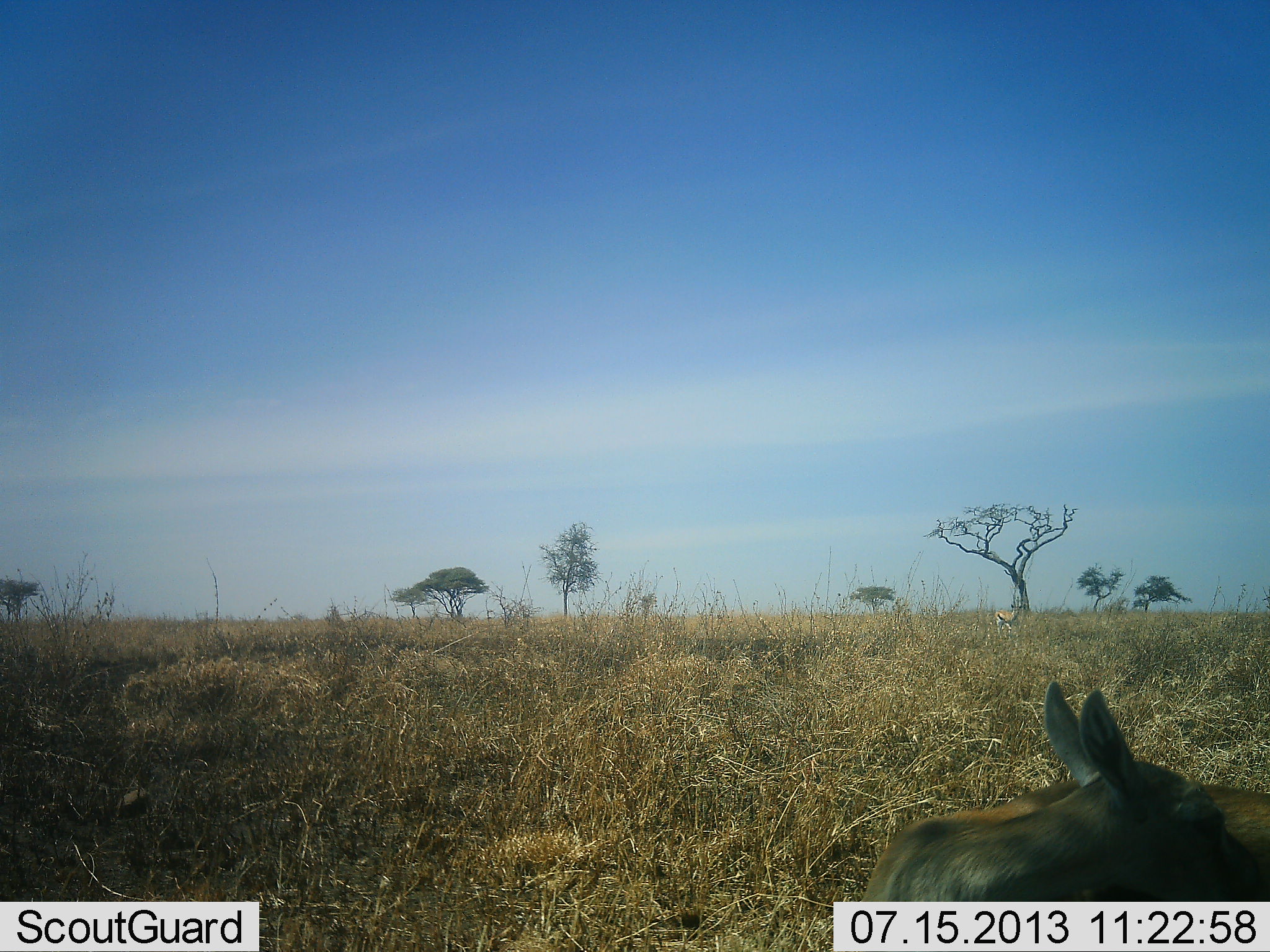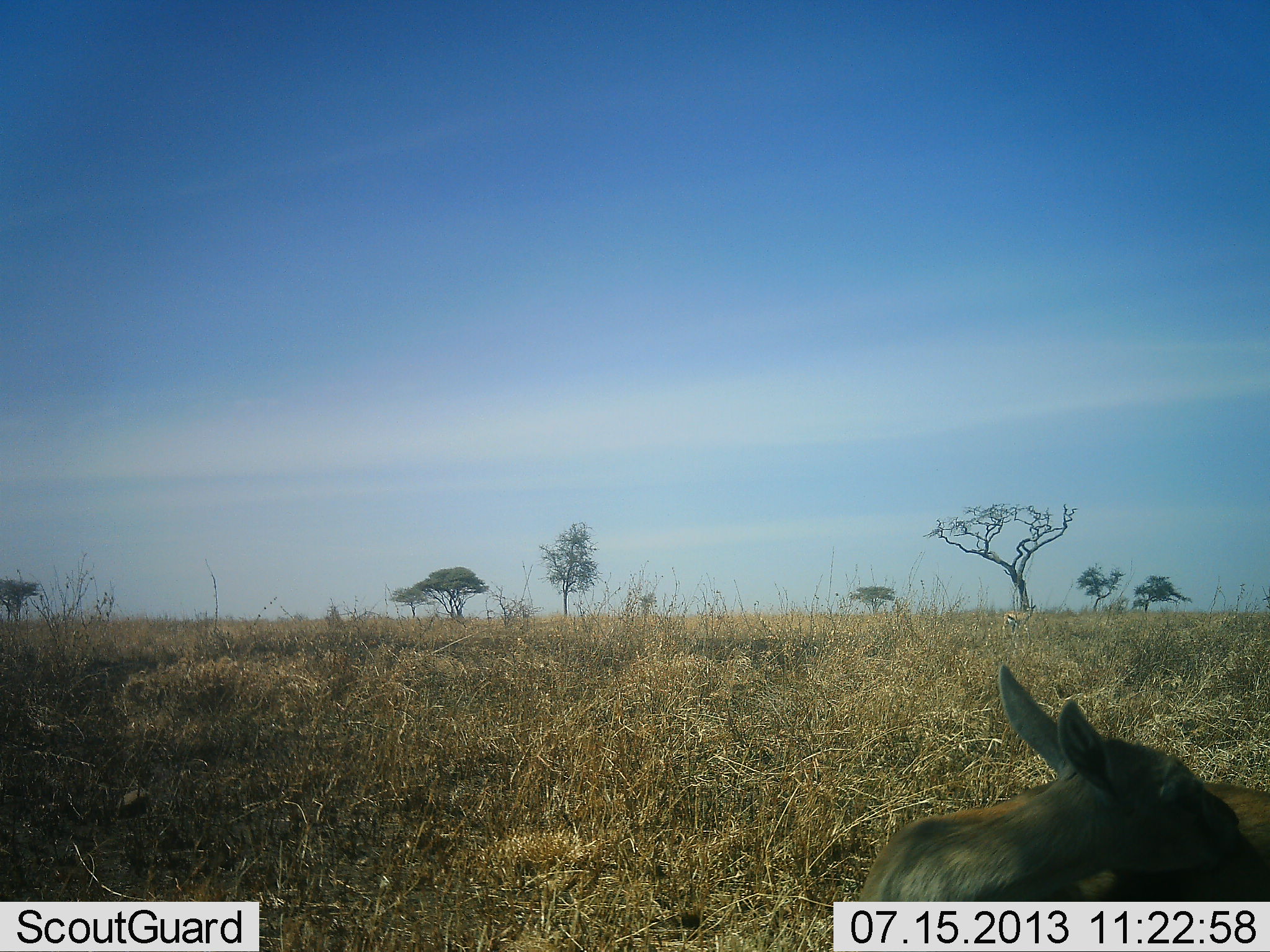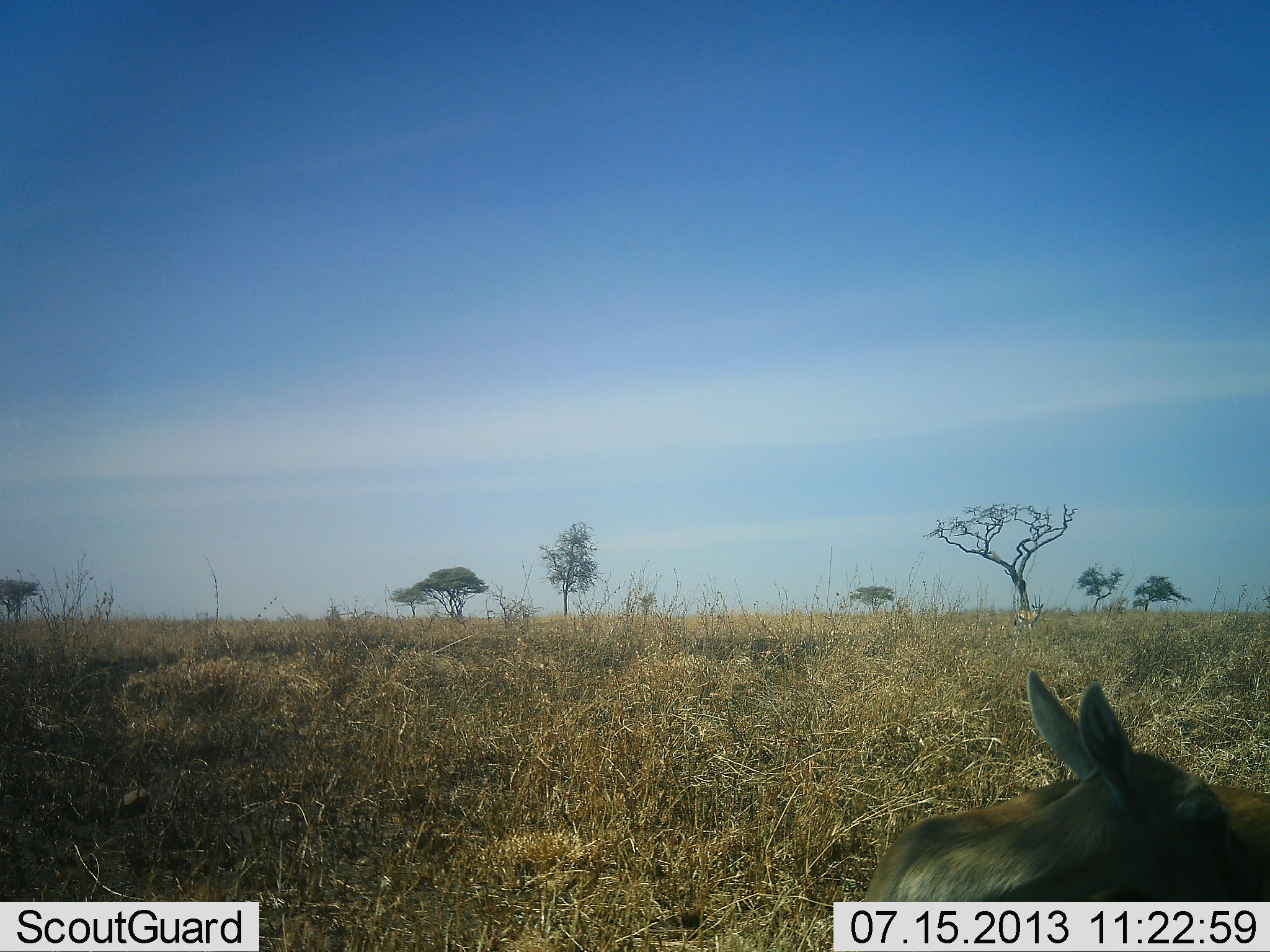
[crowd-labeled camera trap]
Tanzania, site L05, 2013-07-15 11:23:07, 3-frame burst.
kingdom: Animalia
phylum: Chordata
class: Mammalia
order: Artiodactyla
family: Bovidae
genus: Eudorcas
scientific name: Eudorcas thomsonii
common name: thomson's gazelle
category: gazellethomsons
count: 1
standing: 33%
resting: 44%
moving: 33%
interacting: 11%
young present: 11%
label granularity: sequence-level